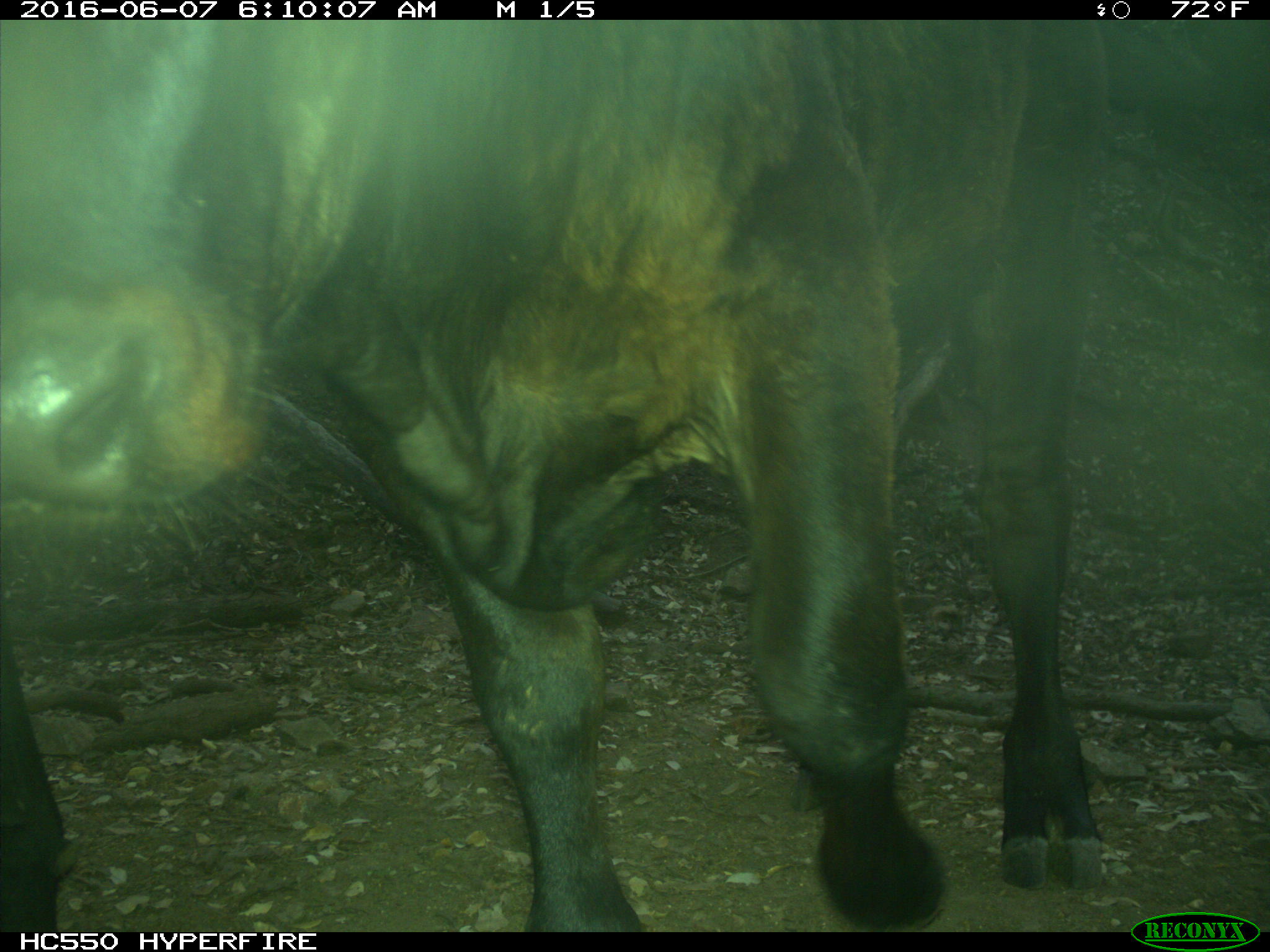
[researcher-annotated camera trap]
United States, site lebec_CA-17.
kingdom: Animalia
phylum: Chordata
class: Mammalia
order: Artiodactyla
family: Bovidae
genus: Bos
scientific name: Bos taurus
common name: domestic cow